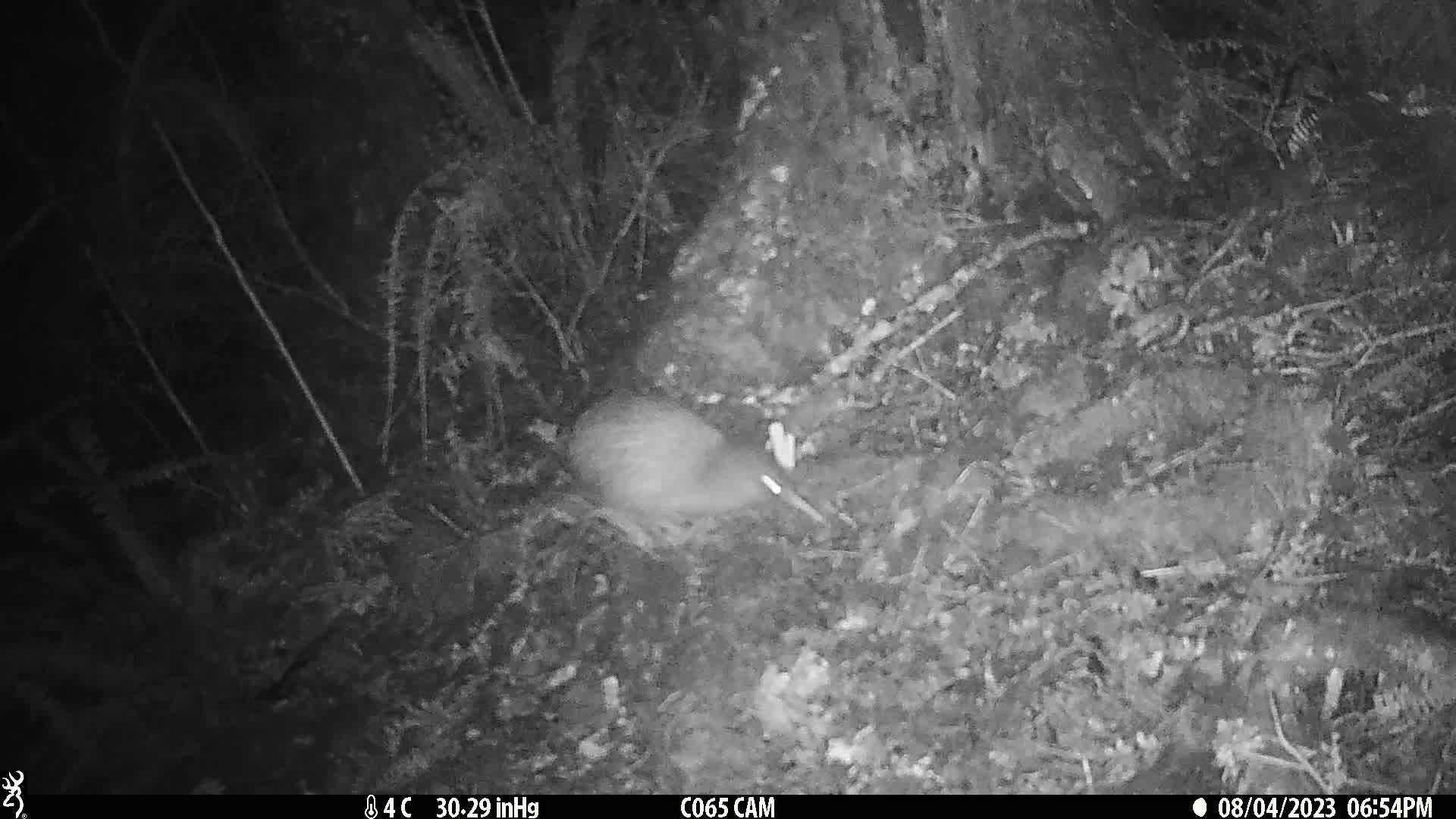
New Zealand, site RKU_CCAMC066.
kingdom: Animalia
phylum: Chordata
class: Aves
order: Apterygiformes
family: Apterygidae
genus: Apteryx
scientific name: Apteryx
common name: kiwi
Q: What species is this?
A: Kiwi (Apteryx).